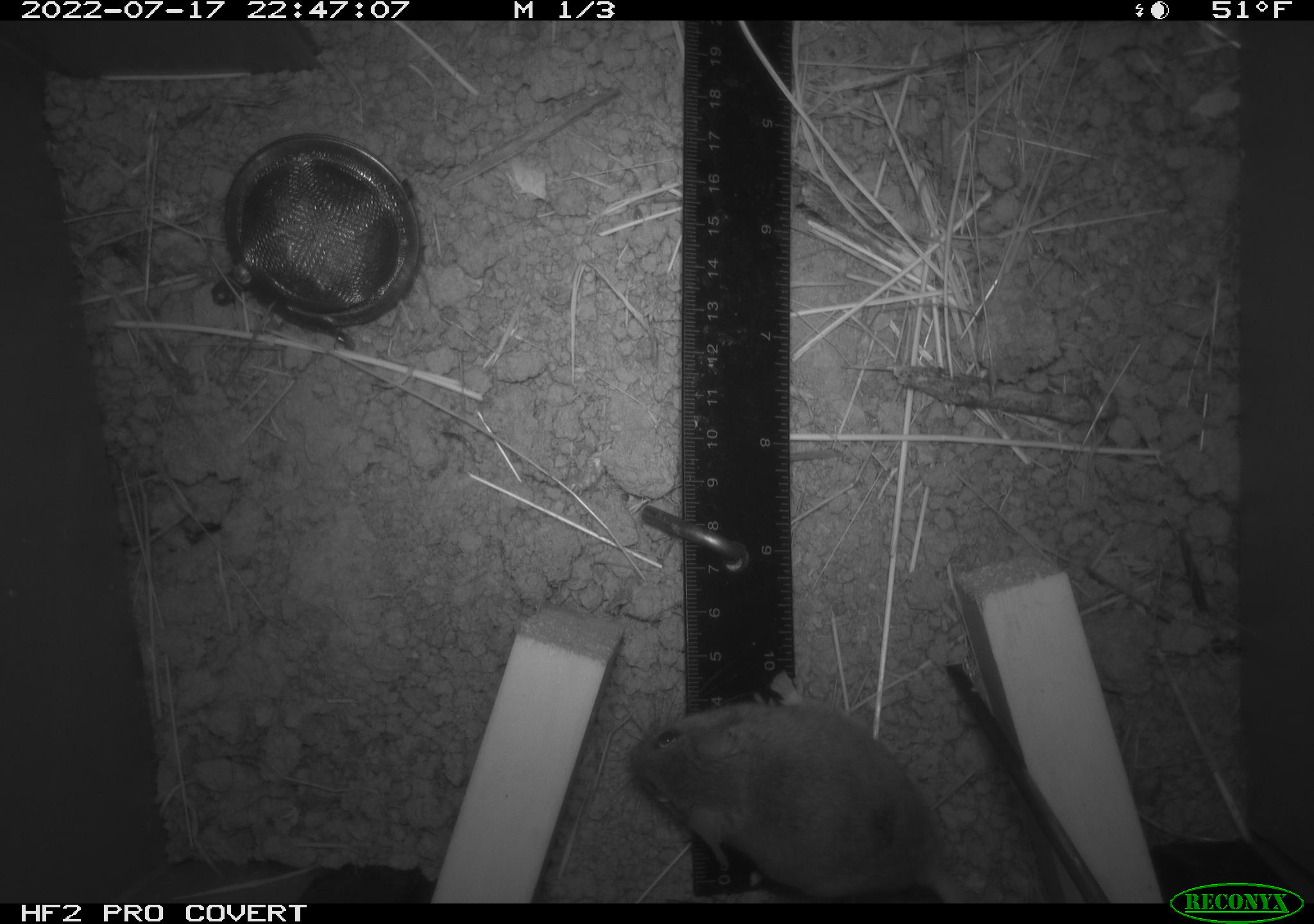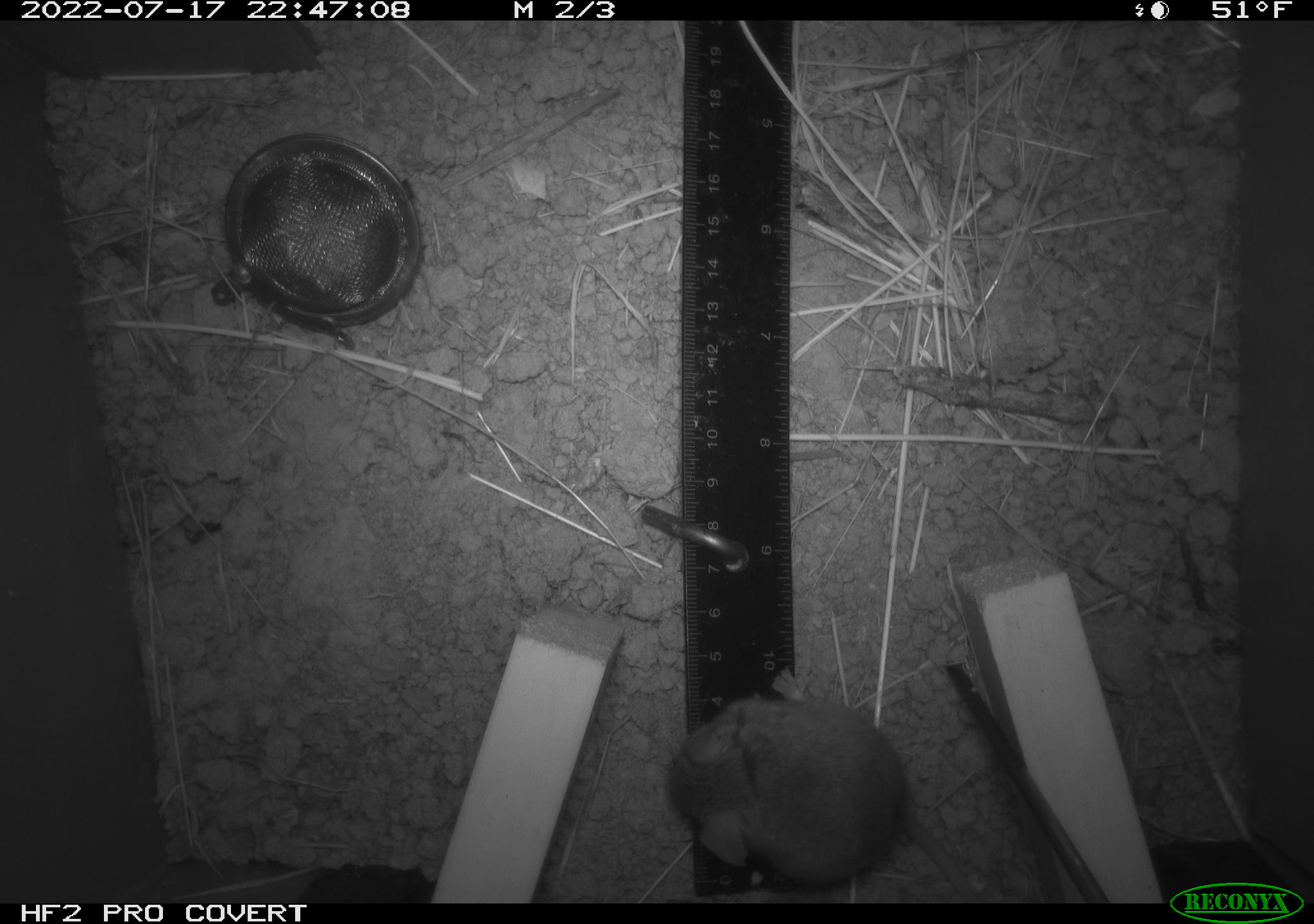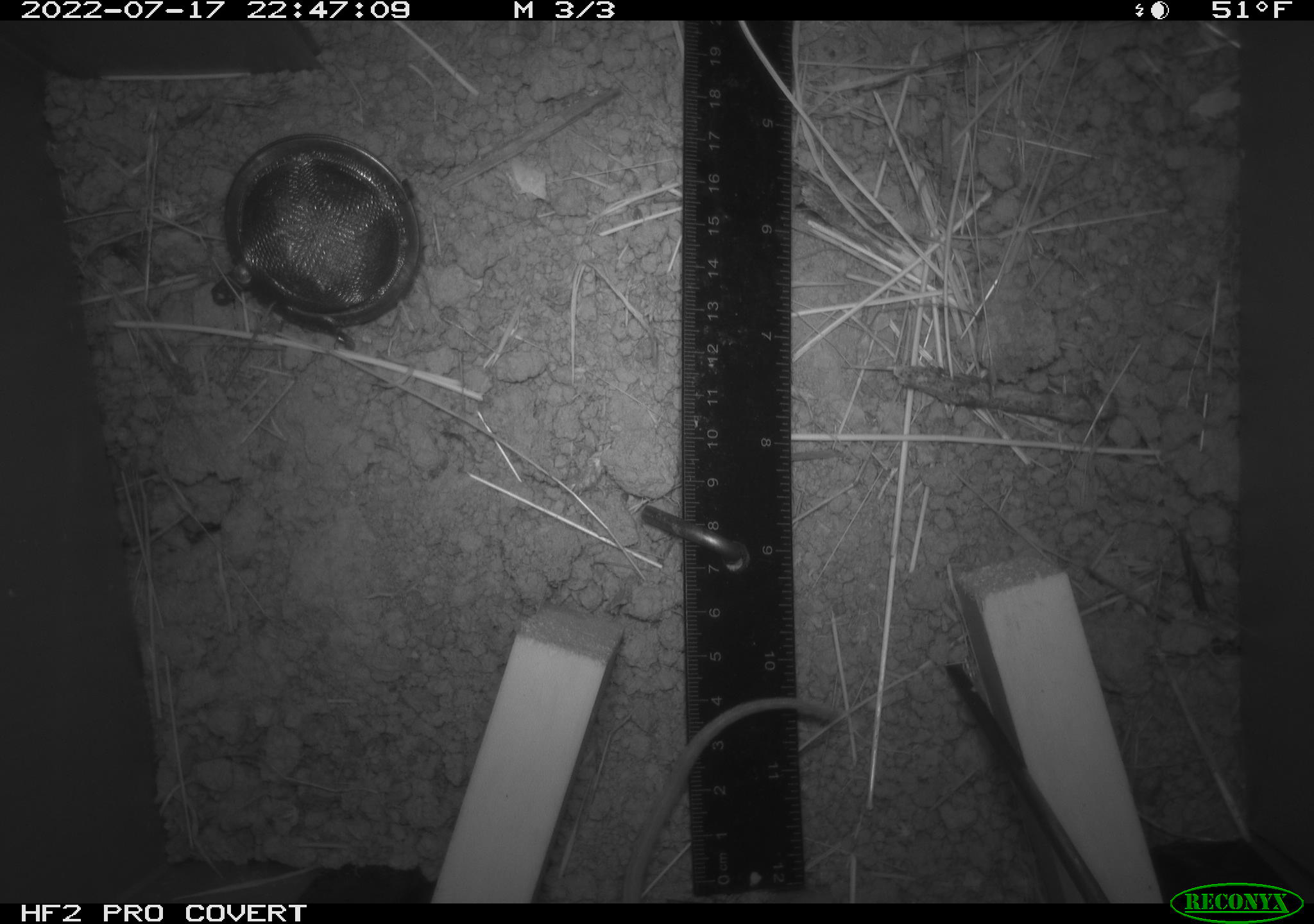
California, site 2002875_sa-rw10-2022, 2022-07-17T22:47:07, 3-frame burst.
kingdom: Animalia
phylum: Chordata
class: Mammalia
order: Rodentia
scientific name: Rodentia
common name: mouse species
Mouse species (Rodentia).